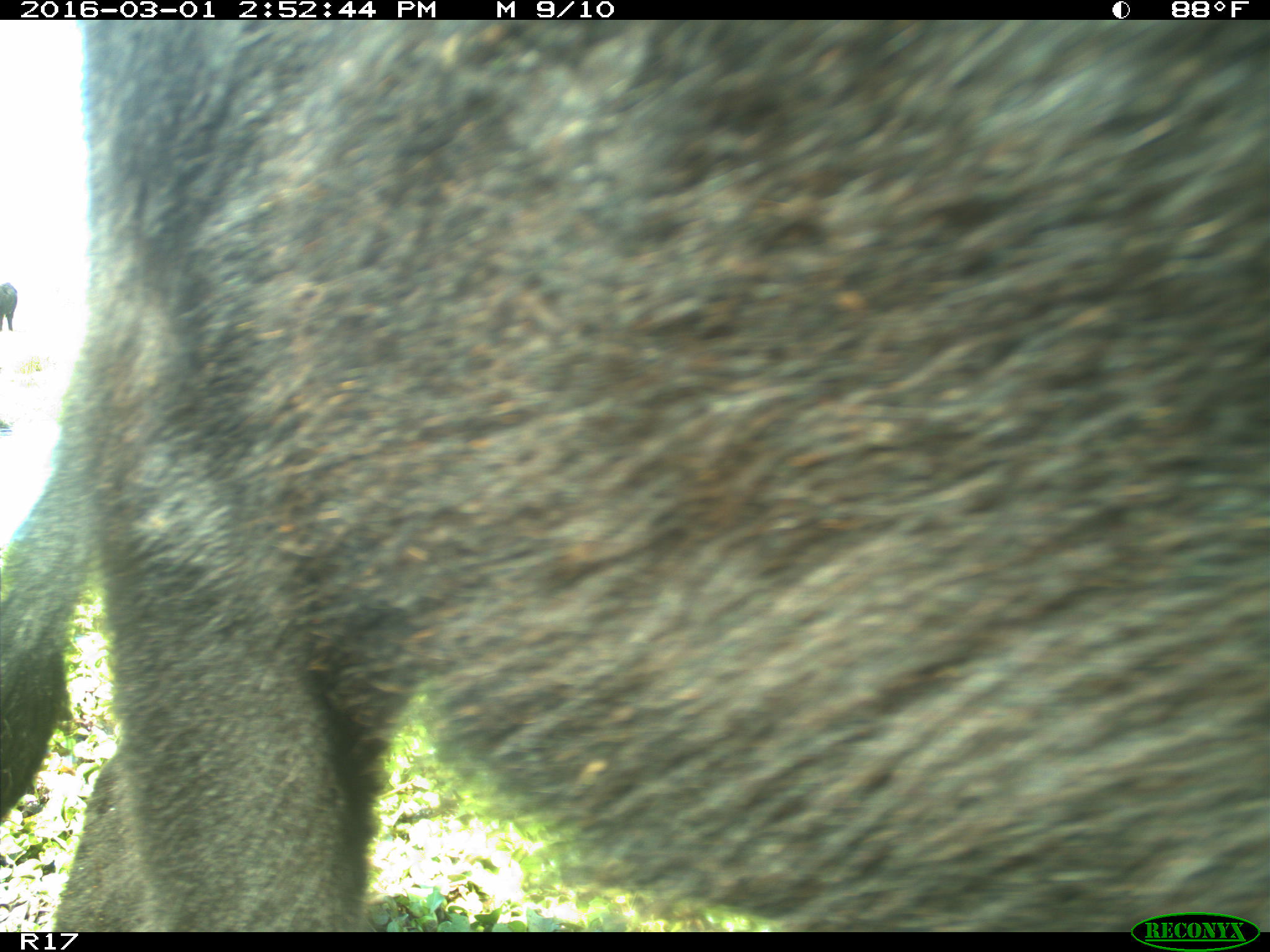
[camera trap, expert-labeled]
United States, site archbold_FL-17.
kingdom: Animalia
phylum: Chordata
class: Mammalia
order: Artiodactyla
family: Bovidae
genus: Bos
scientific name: Bos taurus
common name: domestic cow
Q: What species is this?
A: Bos taurus (domestic cow).